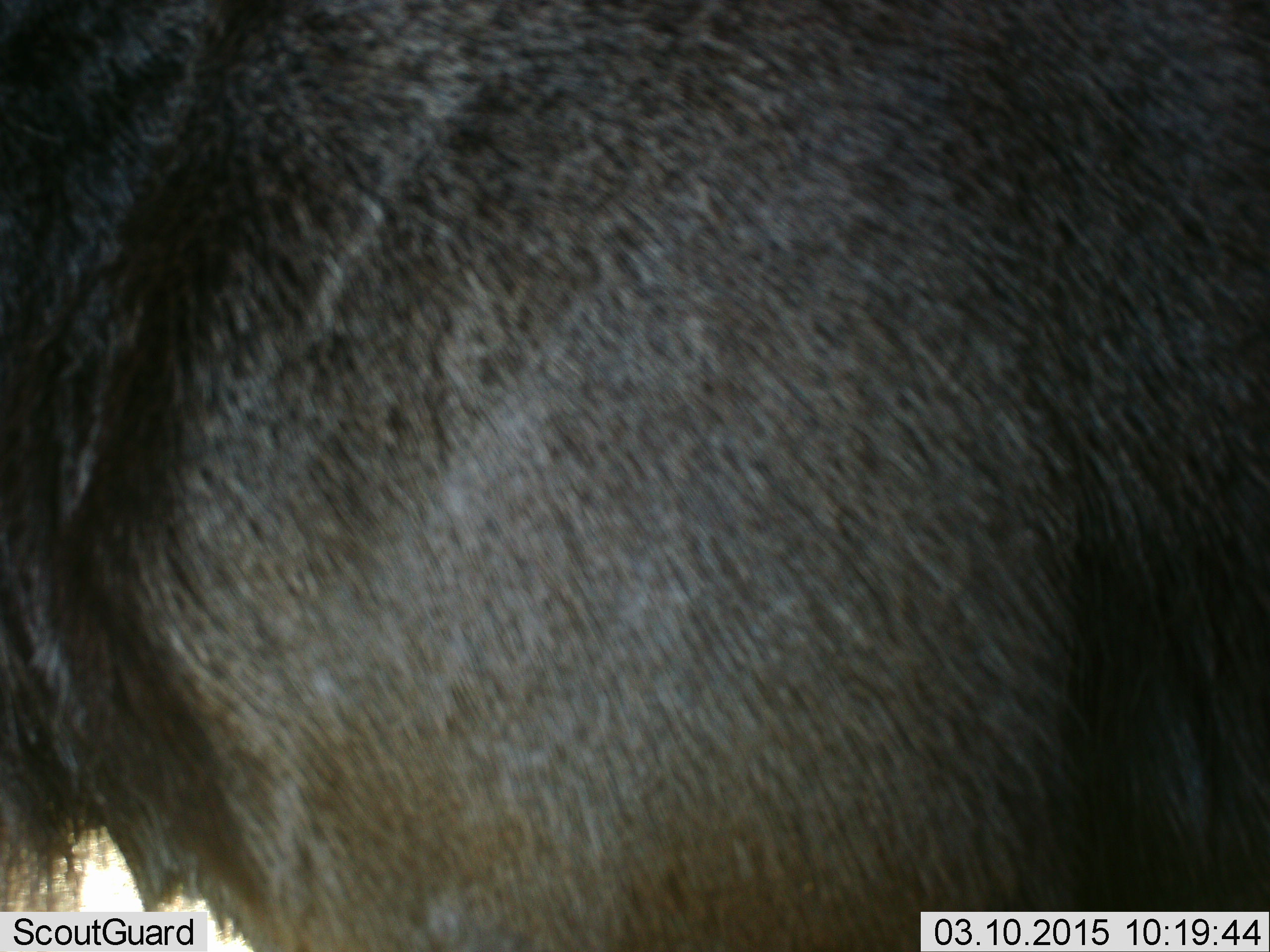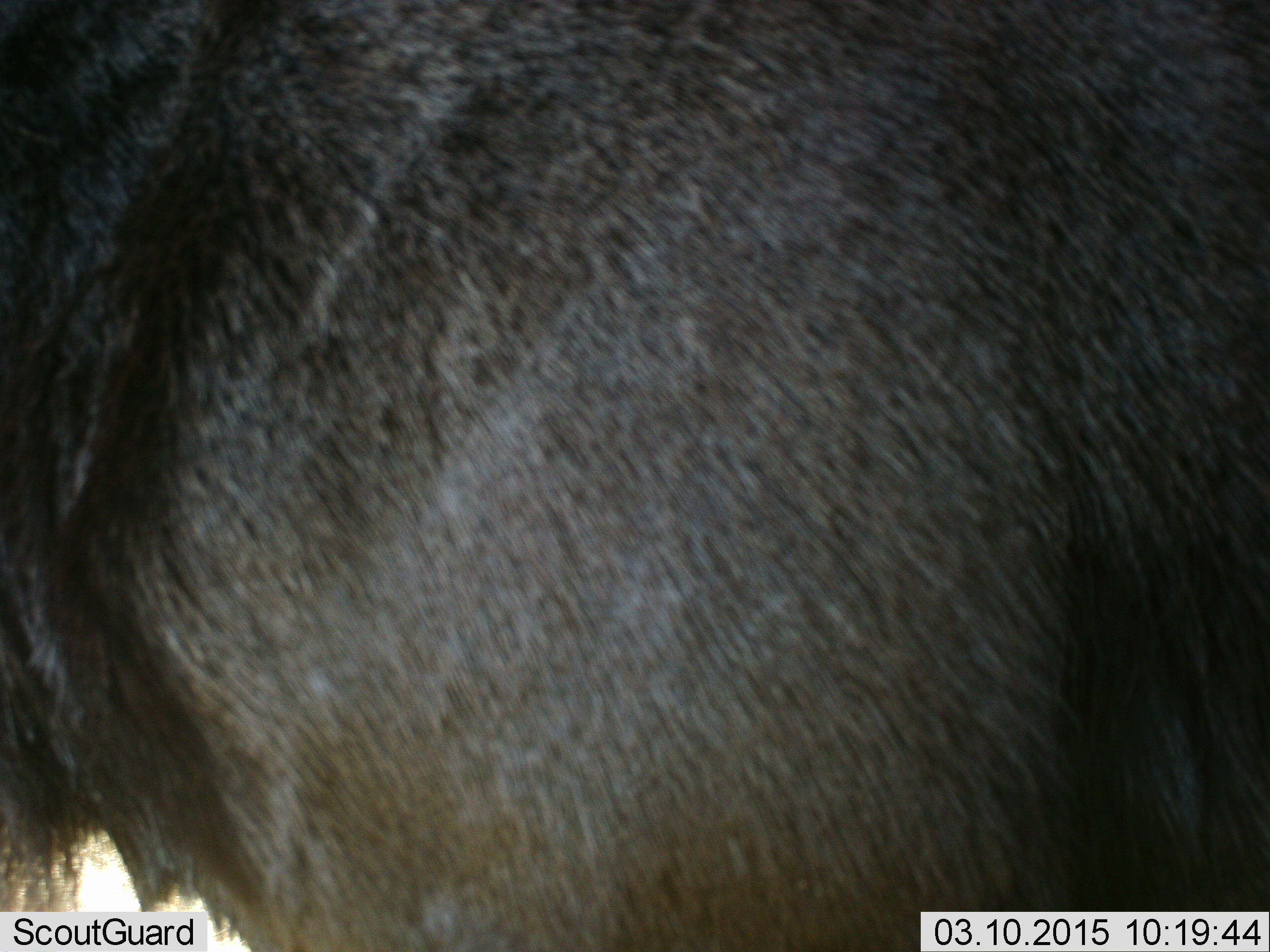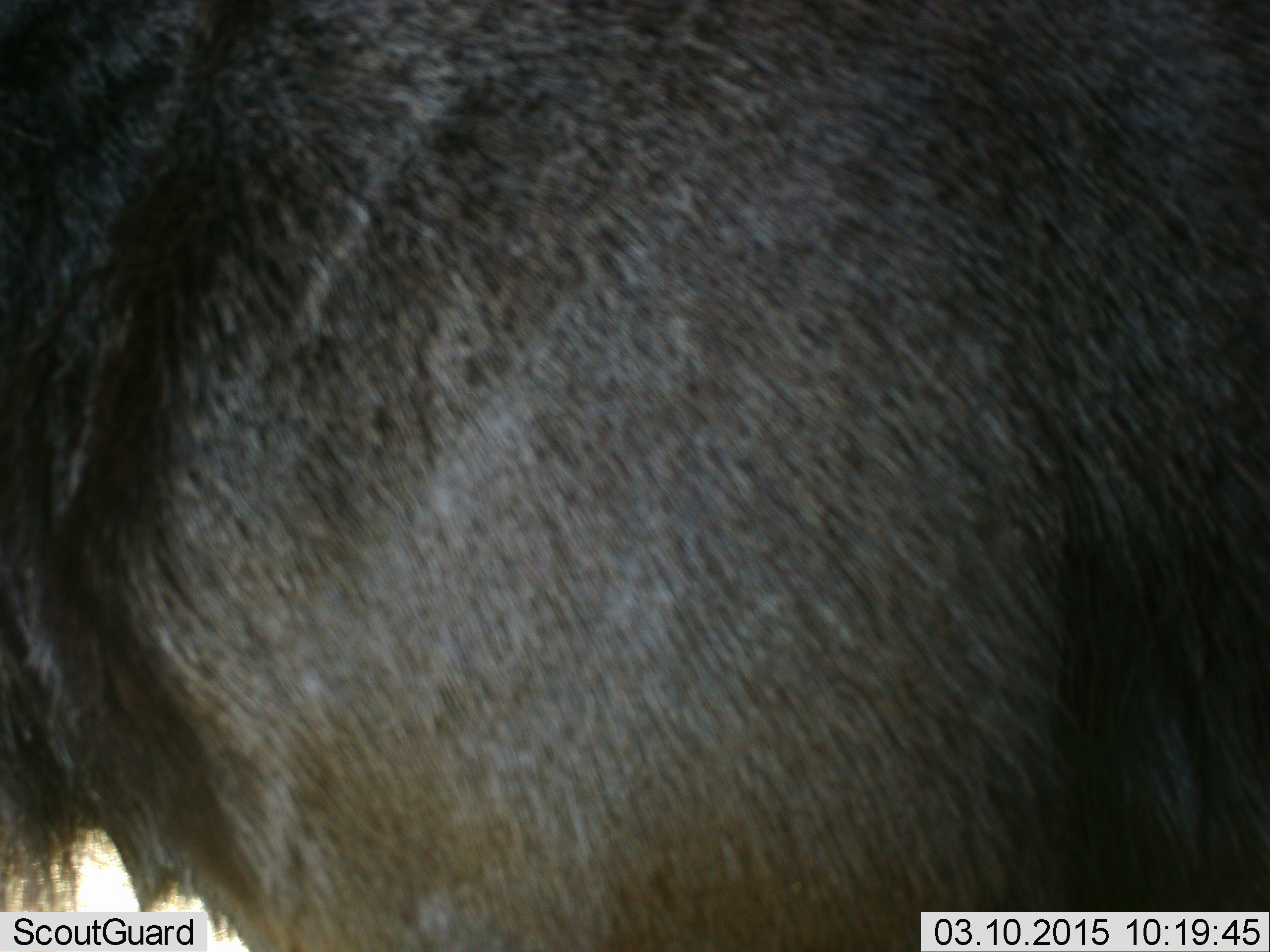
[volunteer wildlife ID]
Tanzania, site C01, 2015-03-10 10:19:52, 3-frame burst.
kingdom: Animalia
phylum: Chordata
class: Mammalia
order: Artiodactyla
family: Bovidae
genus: Connochaetes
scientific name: Connochaetes taurinus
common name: blue wildebeest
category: wildebeest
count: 1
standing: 100%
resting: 0%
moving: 0%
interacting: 0%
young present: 0%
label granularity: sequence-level